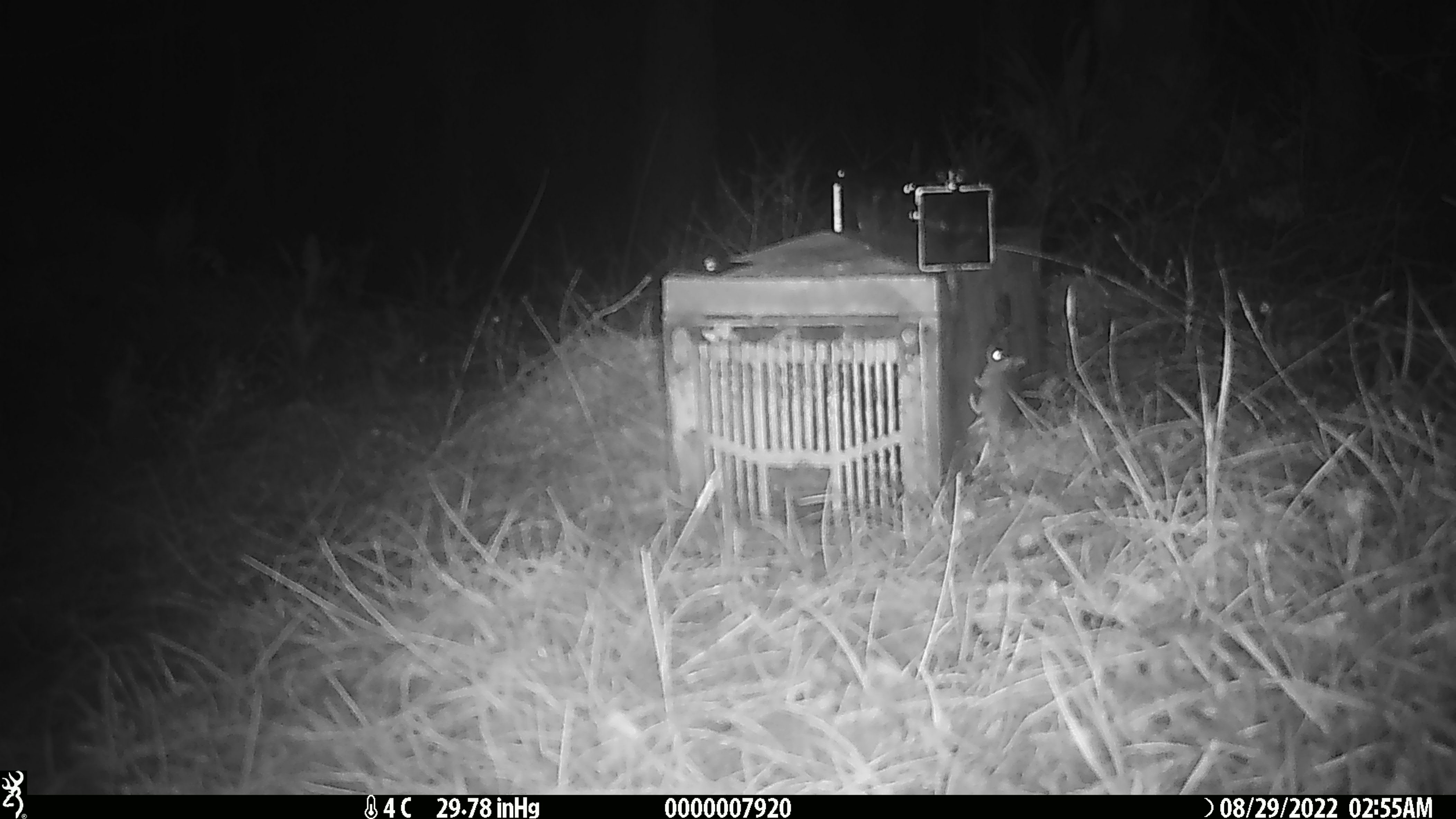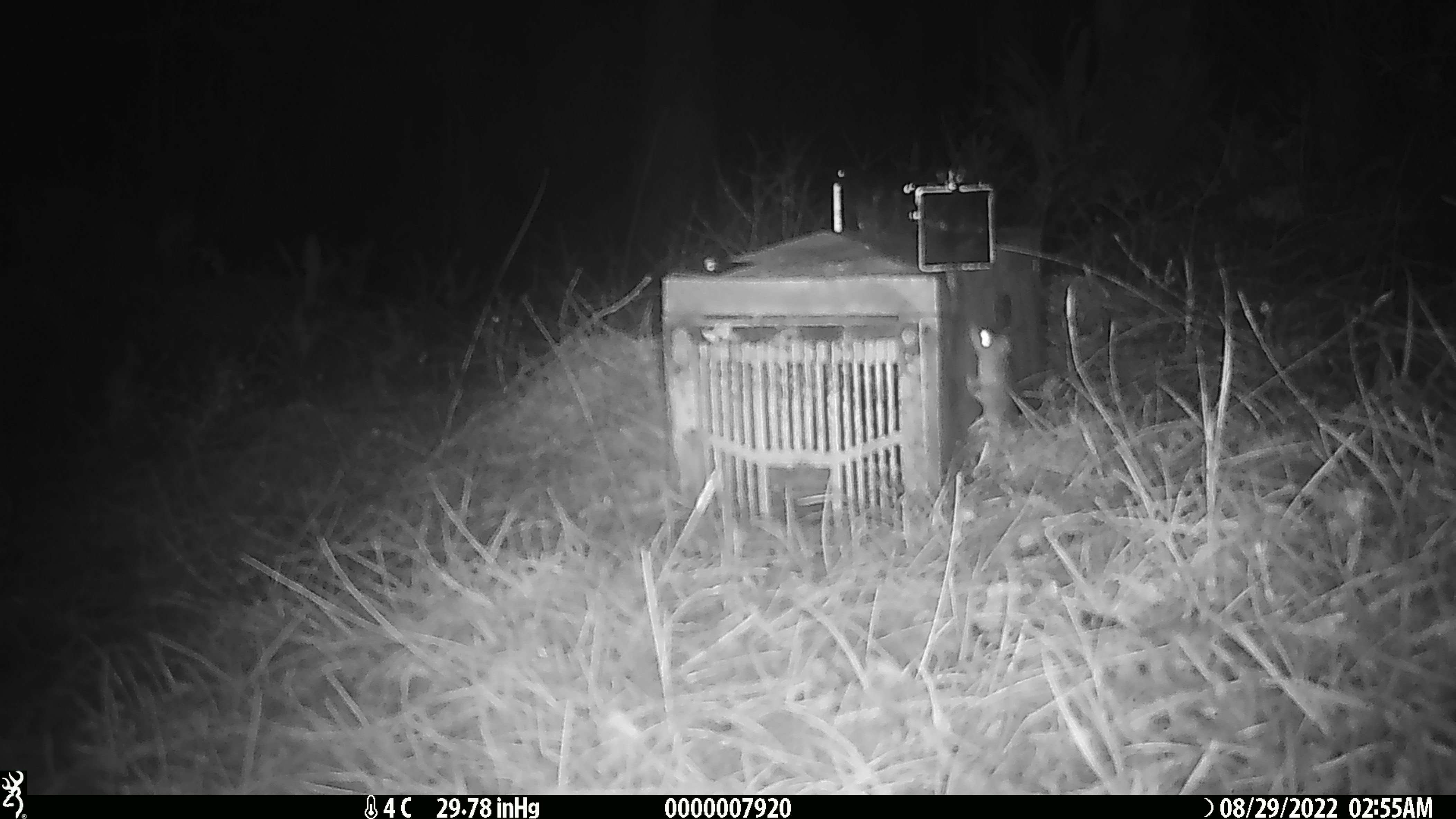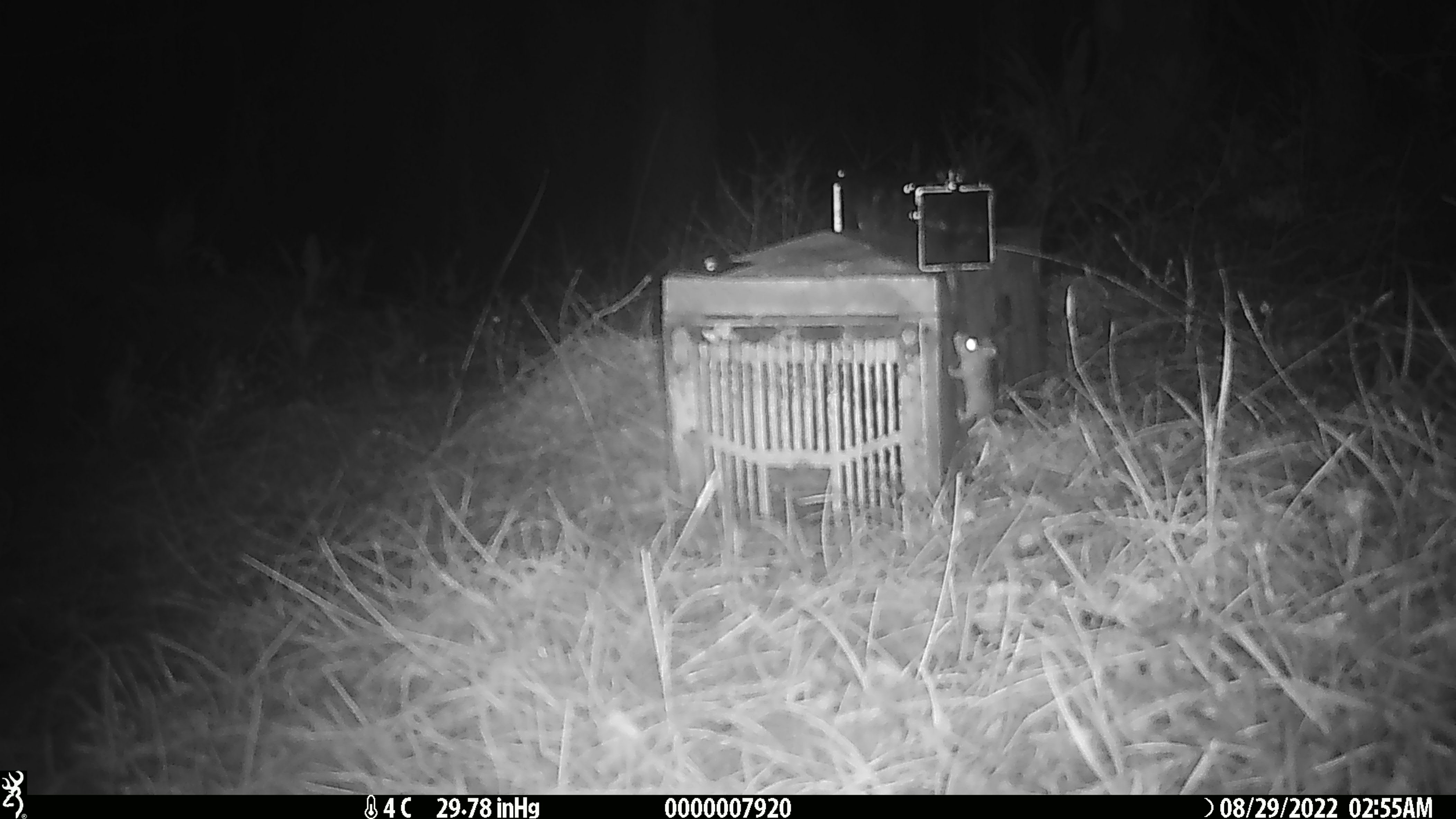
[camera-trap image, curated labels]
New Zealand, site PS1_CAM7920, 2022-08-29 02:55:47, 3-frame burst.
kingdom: Animalia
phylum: Chordata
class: Mammalia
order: Rodentia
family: Muridae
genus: Mus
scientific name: Mus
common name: mouse